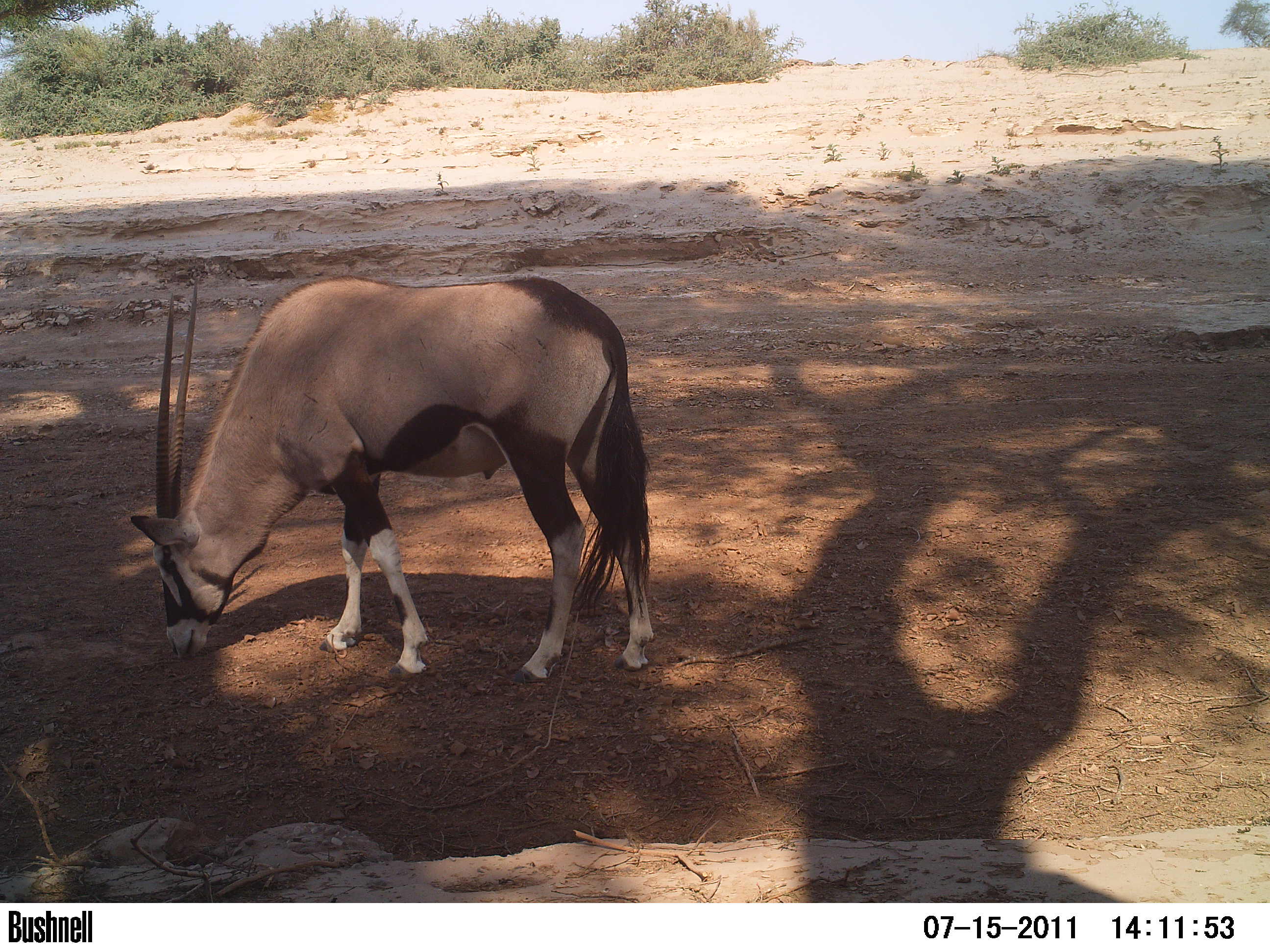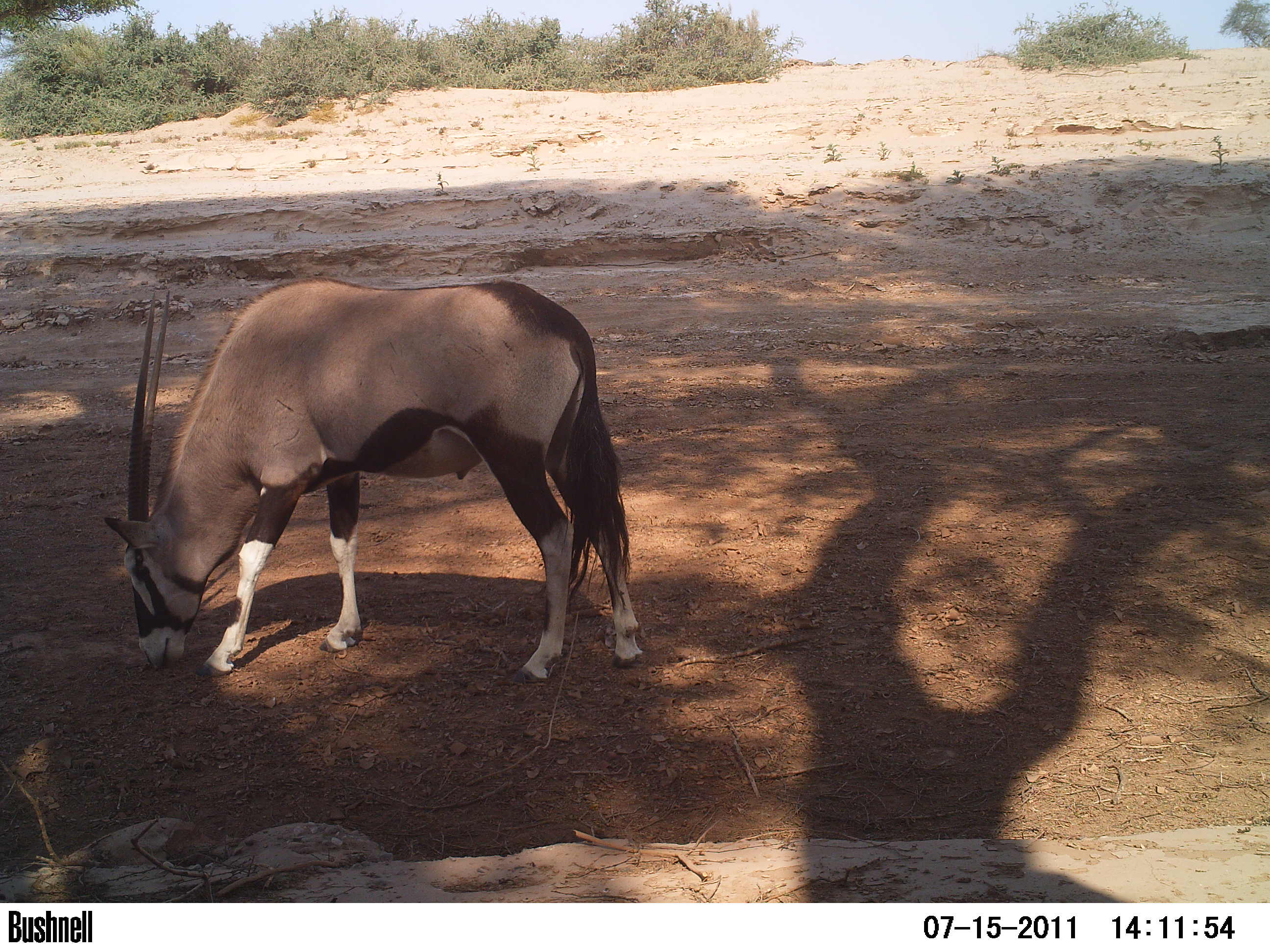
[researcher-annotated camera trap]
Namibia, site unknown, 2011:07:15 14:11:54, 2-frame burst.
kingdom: Animalia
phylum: Chordata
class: Mammalia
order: Artiodactyla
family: Bovidae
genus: Oryx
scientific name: Oryx gazella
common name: gemsbok